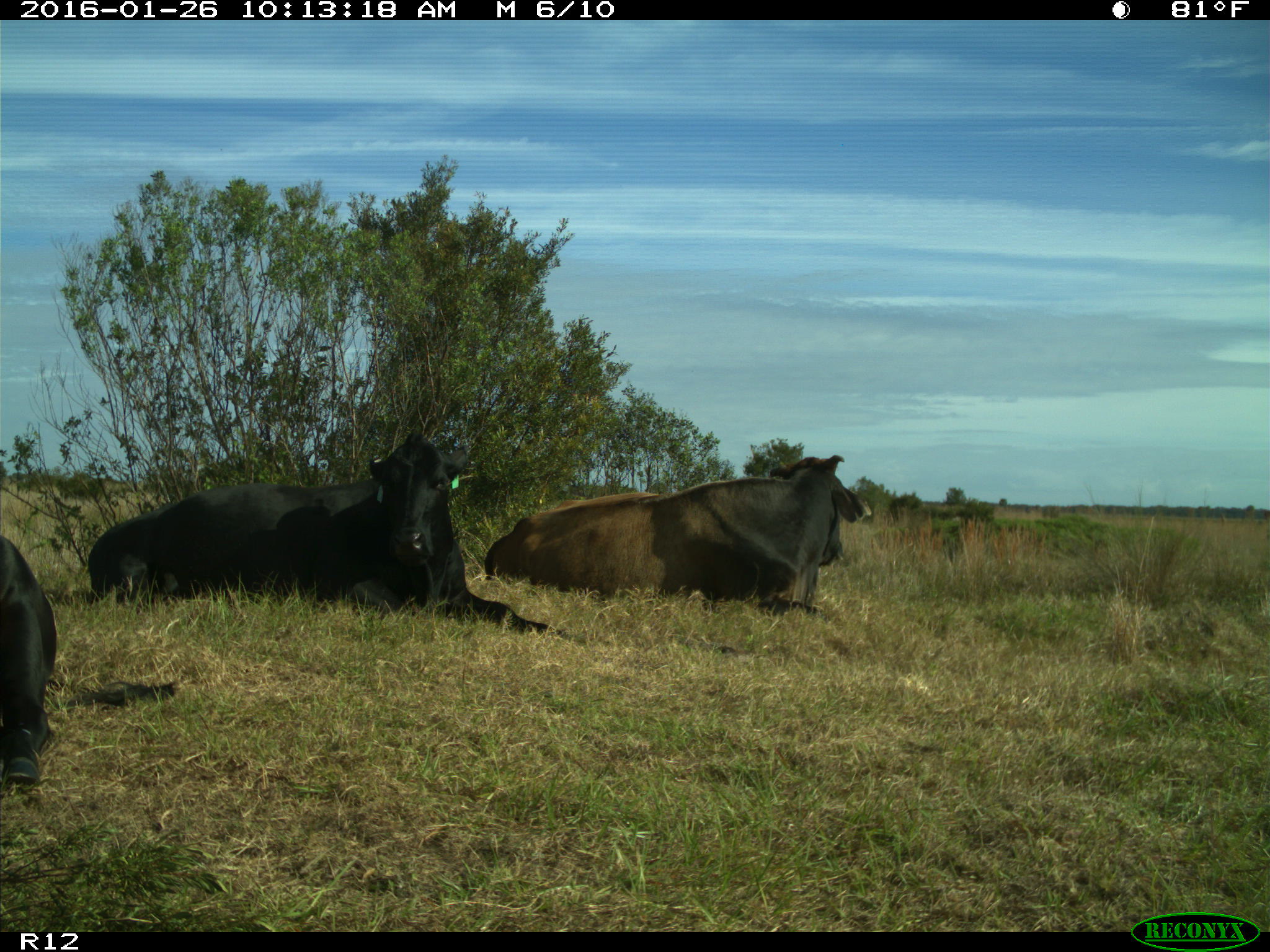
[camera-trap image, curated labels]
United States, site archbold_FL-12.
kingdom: Animalia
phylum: Chordata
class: Mammalia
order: Artiodactyla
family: Bovidae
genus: Bos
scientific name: Bos taurus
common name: domestic cow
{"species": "Bos taurus (domestic cow)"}